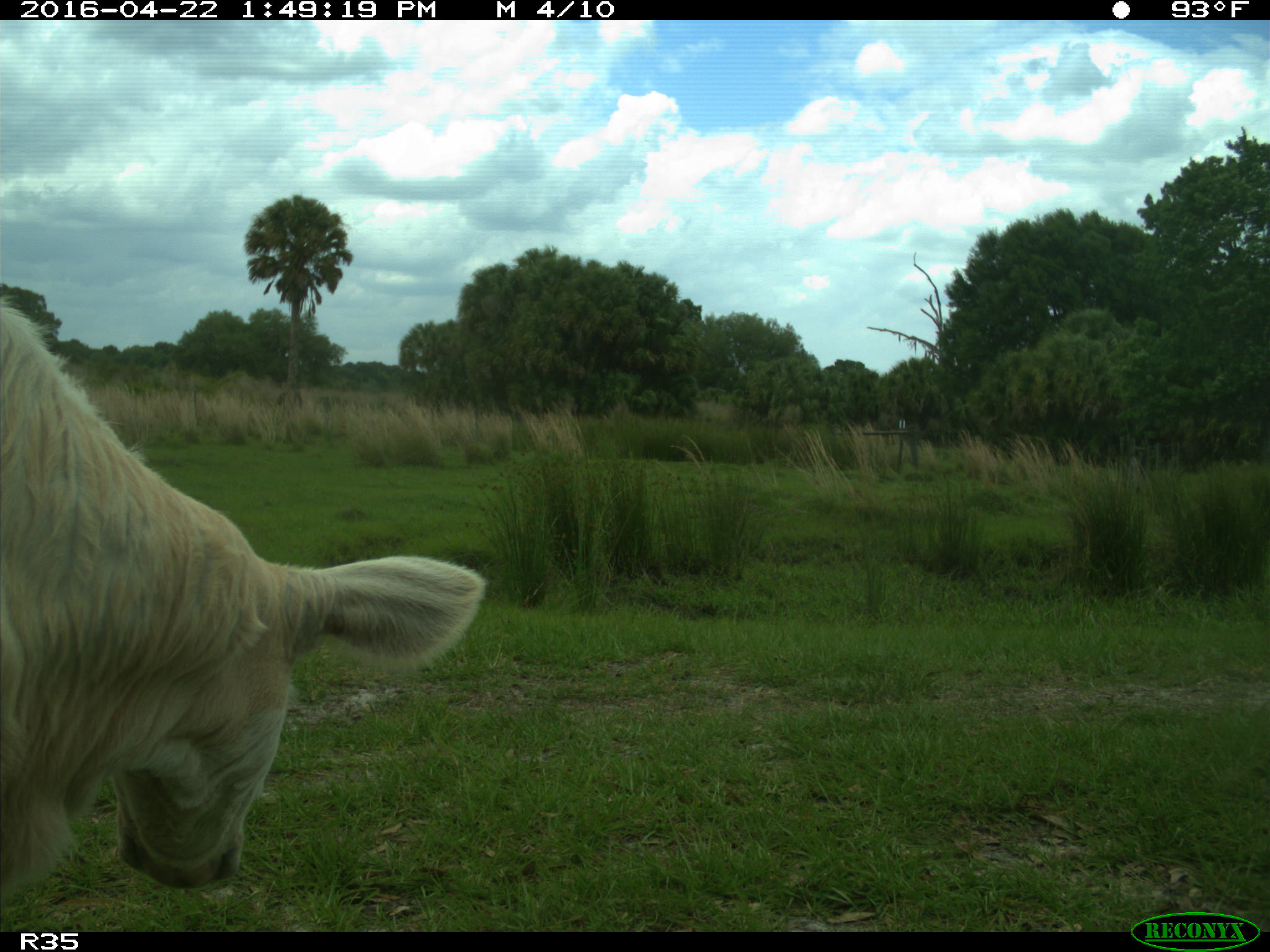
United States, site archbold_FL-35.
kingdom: Animalia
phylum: Chordata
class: Mammalia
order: Artiodactyla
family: Bovidae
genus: Bos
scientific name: Bos taurus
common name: domestic cow